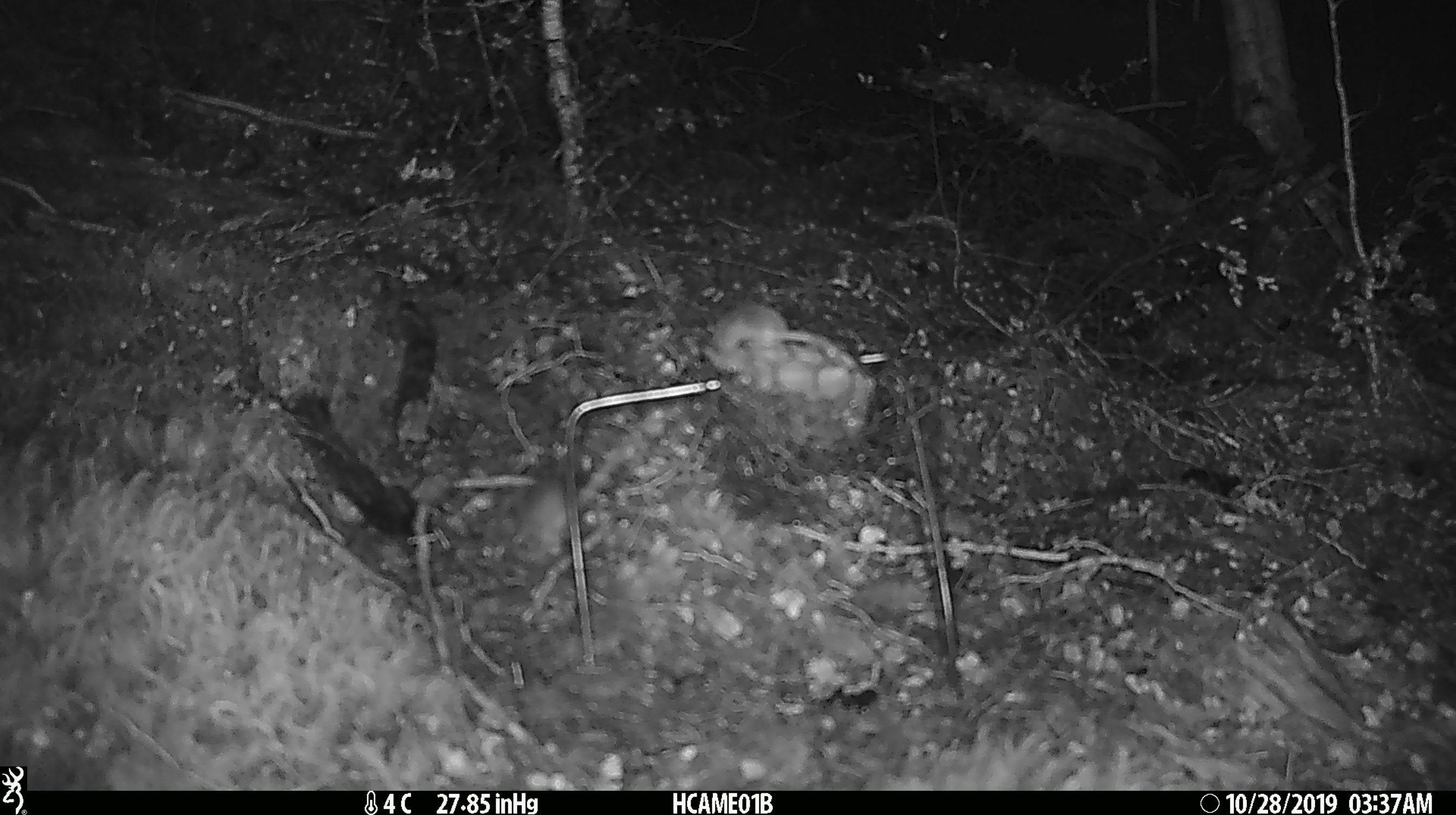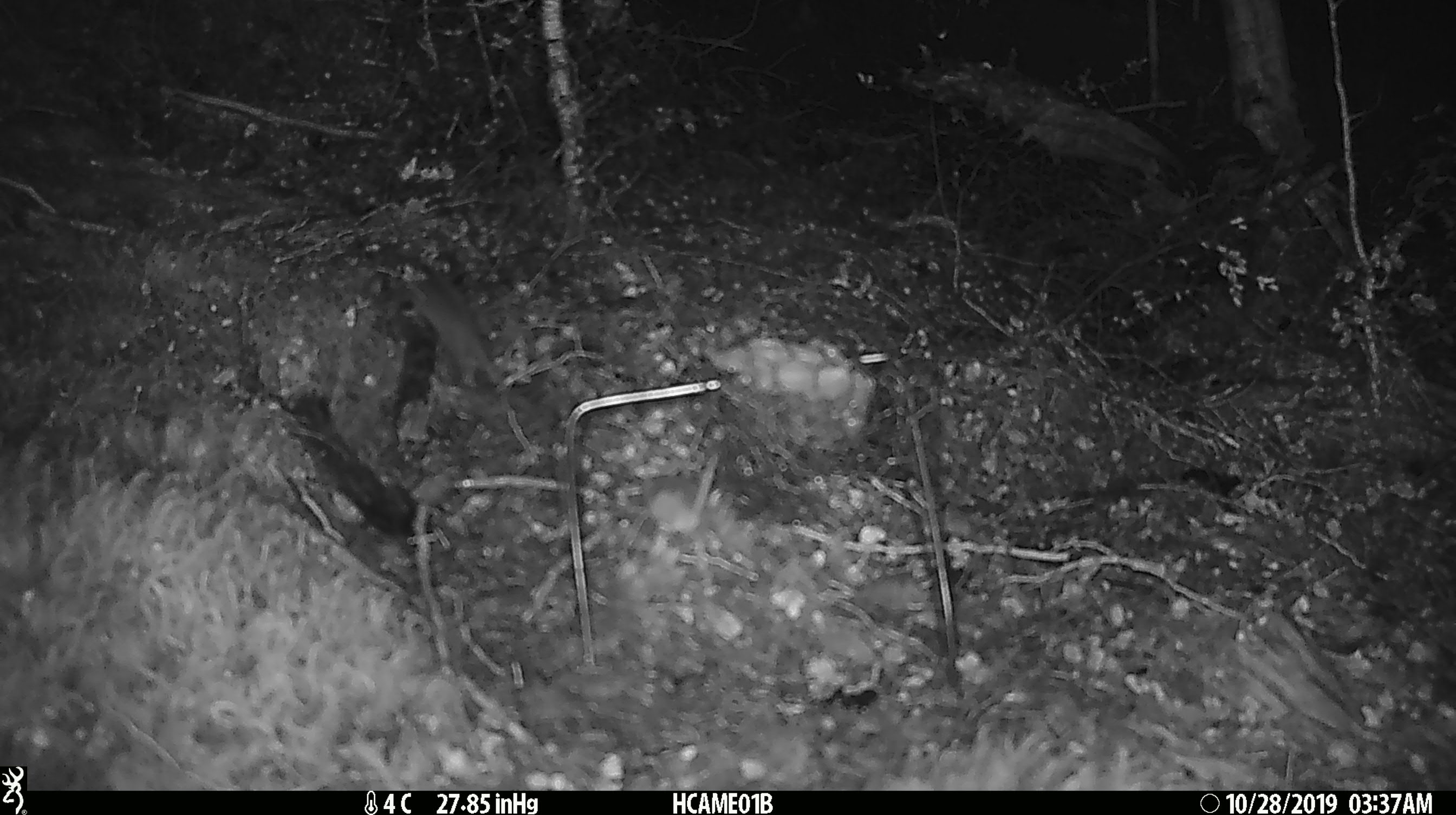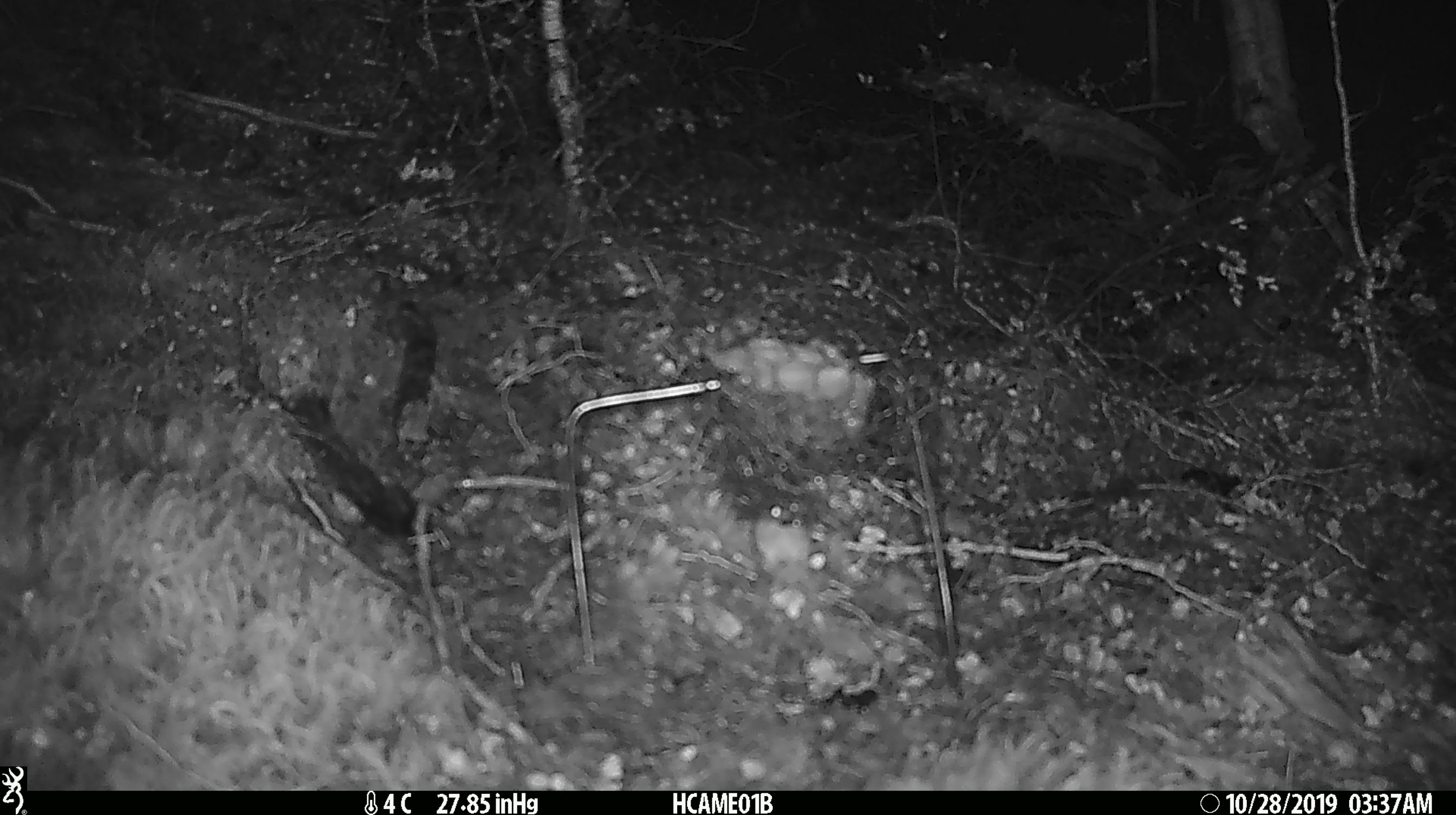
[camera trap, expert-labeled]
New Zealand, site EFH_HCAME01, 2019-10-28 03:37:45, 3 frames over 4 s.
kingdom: Animalia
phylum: Chordata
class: Mammalia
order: Rodentia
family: Muridae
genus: Mus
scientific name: Mus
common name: mouse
Mouse (Mus).